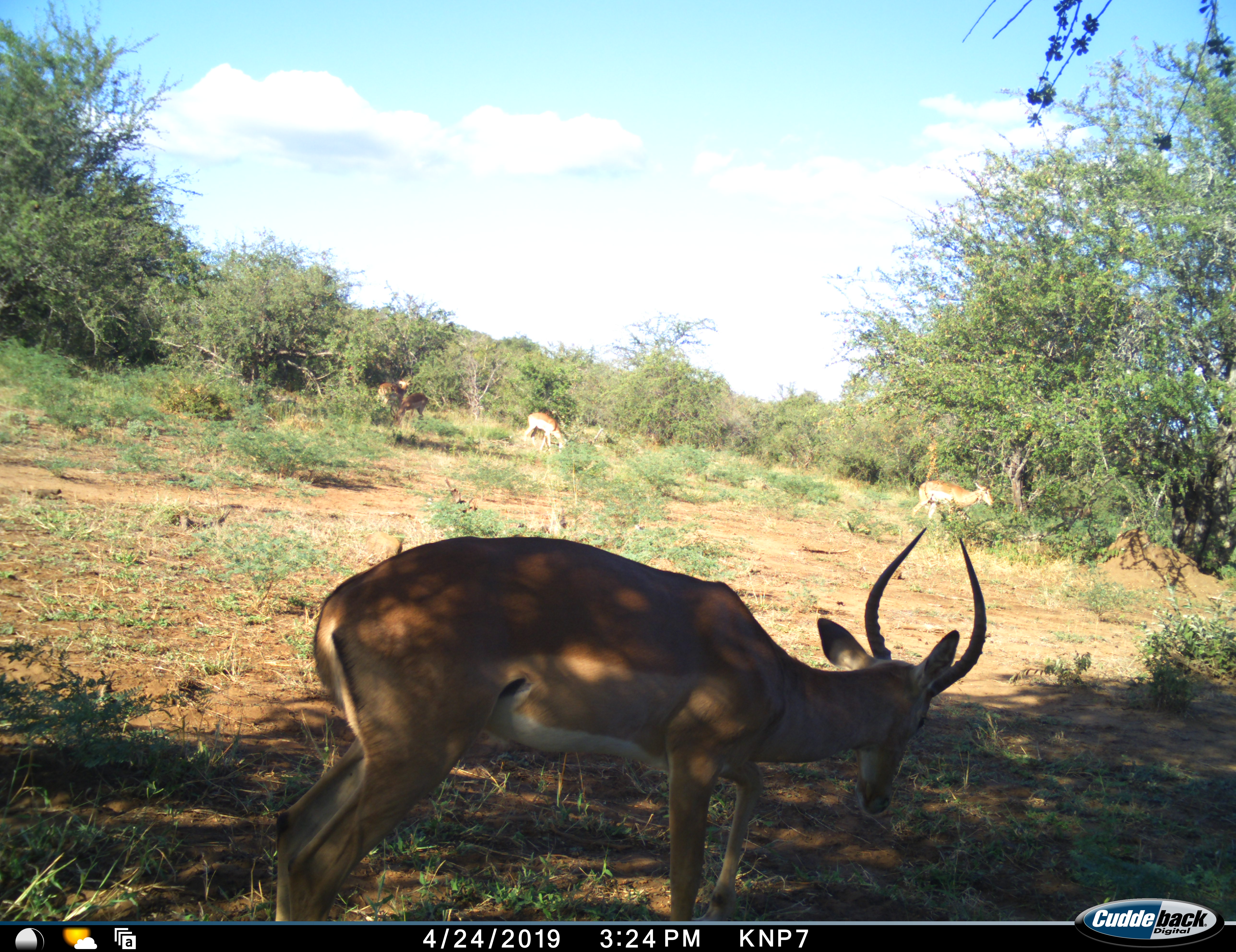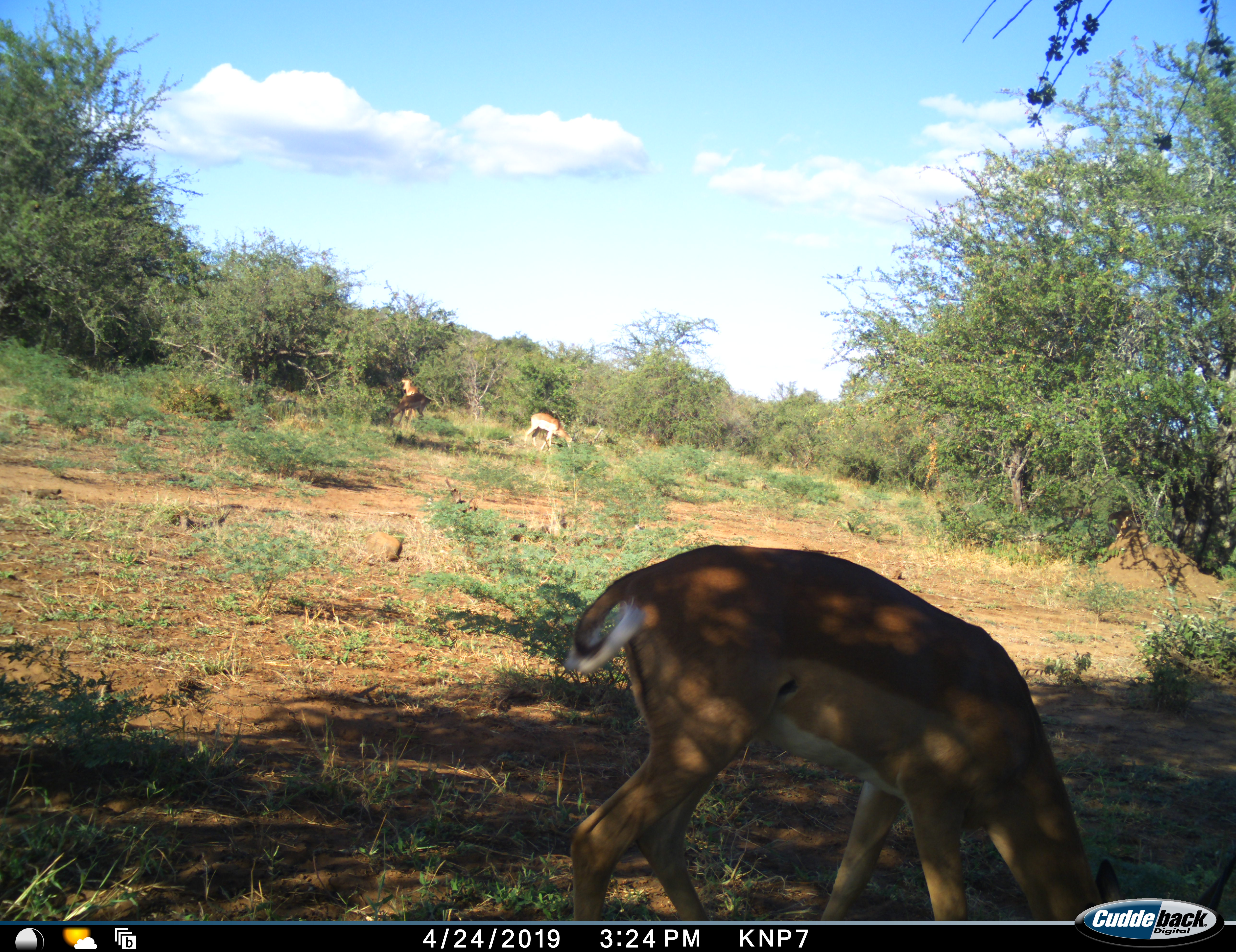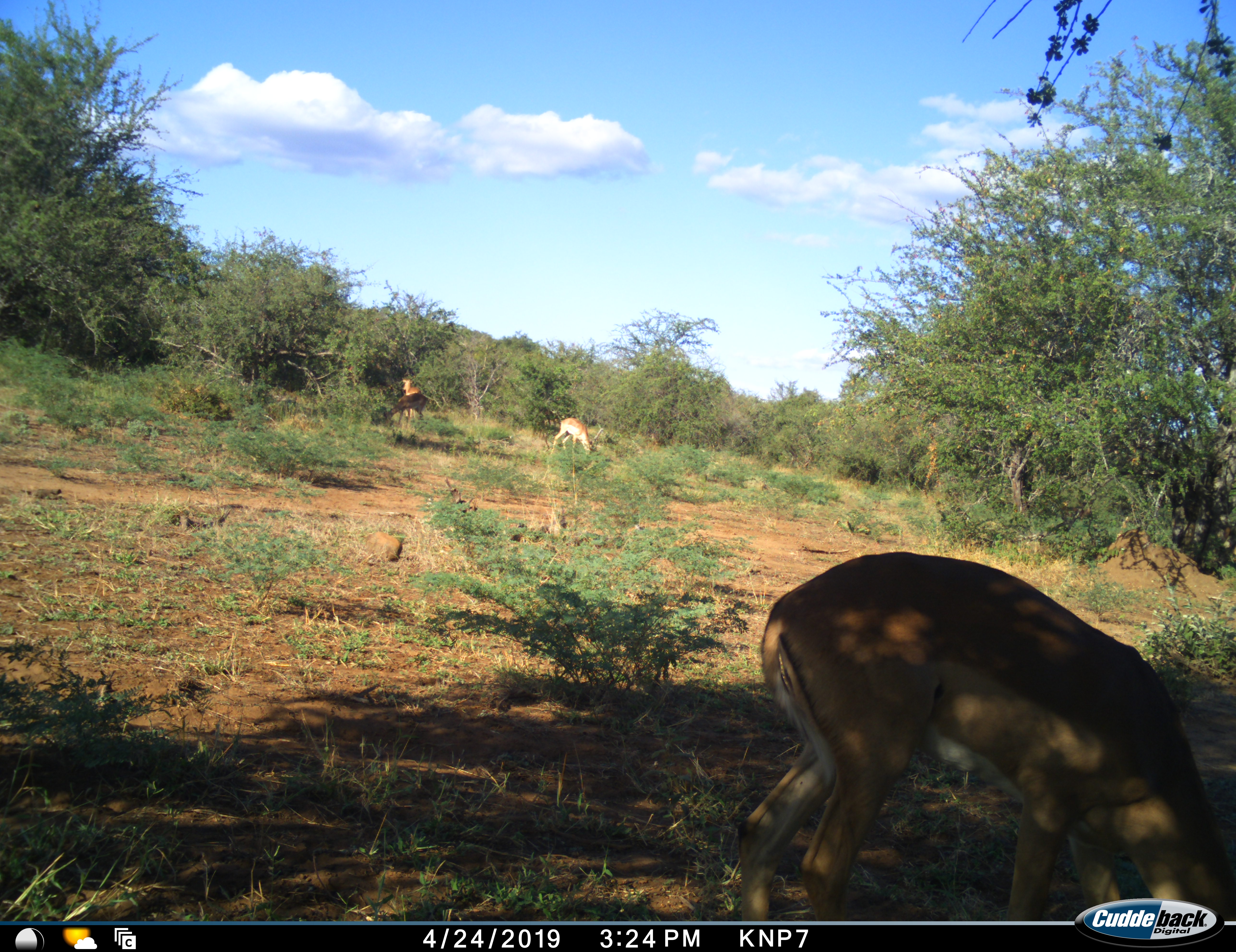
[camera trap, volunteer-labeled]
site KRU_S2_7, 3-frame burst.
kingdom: Animalia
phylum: Chordata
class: Mammalia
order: Artiodactyla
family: Bovidae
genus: Aepyceros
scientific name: Aepyceros melampus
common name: impala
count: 5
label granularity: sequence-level